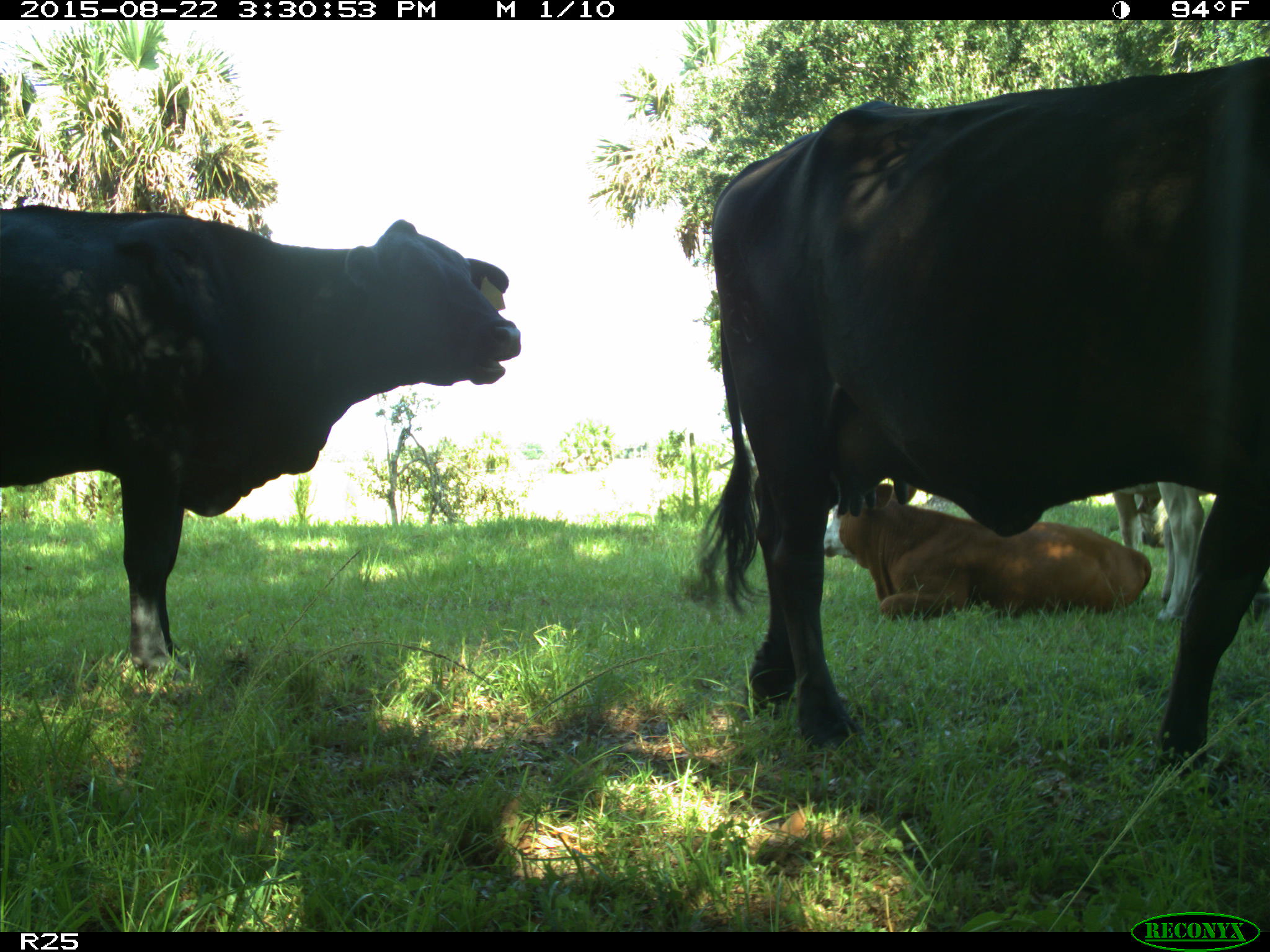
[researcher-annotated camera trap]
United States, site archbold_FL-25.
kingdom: Animalia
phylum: Chordata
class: Mammalia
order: Artiodactyla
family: Bovidae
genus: Bos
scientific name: Bos taurus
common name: domestic cow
Bos taurus (domestic cow).